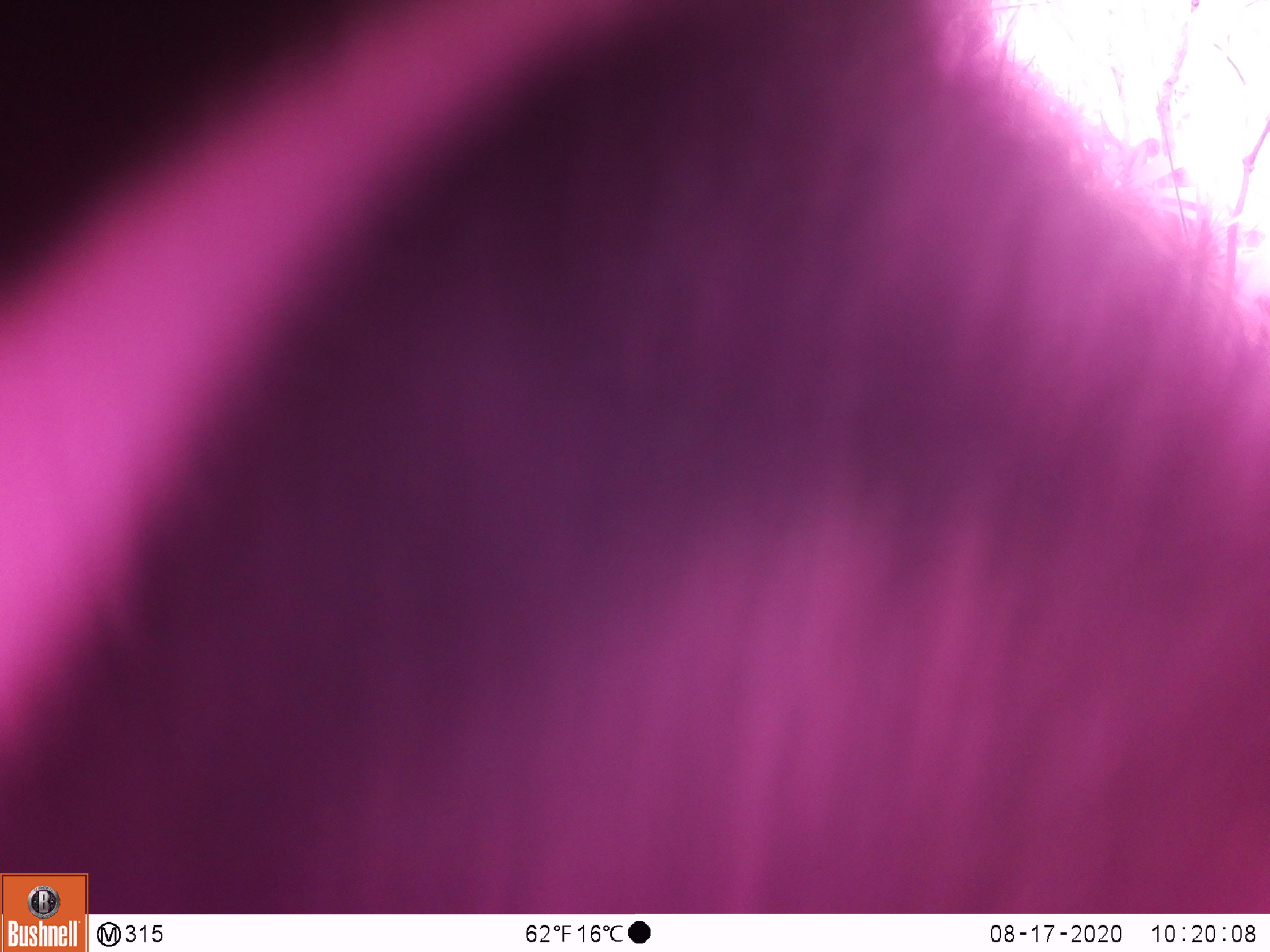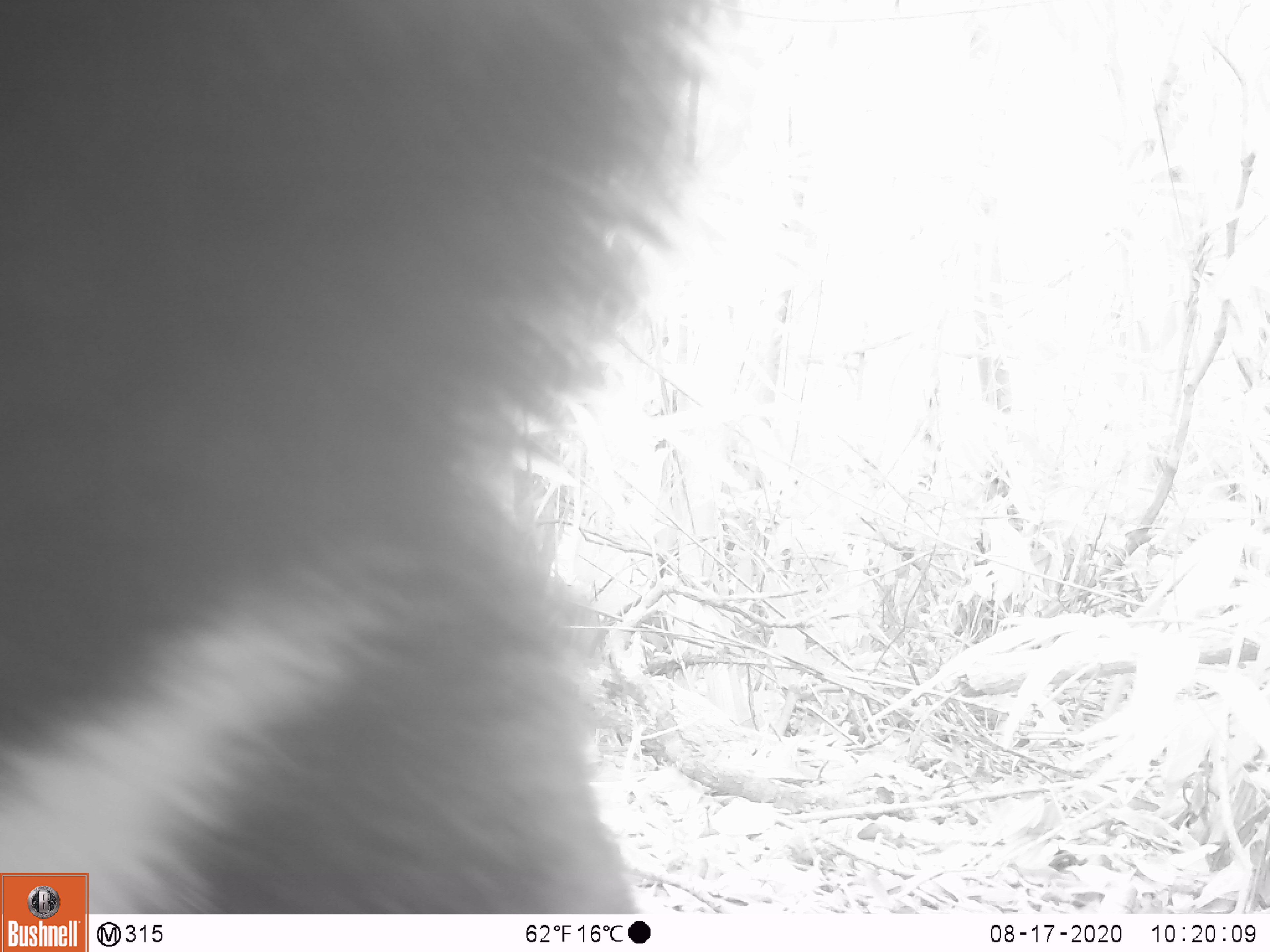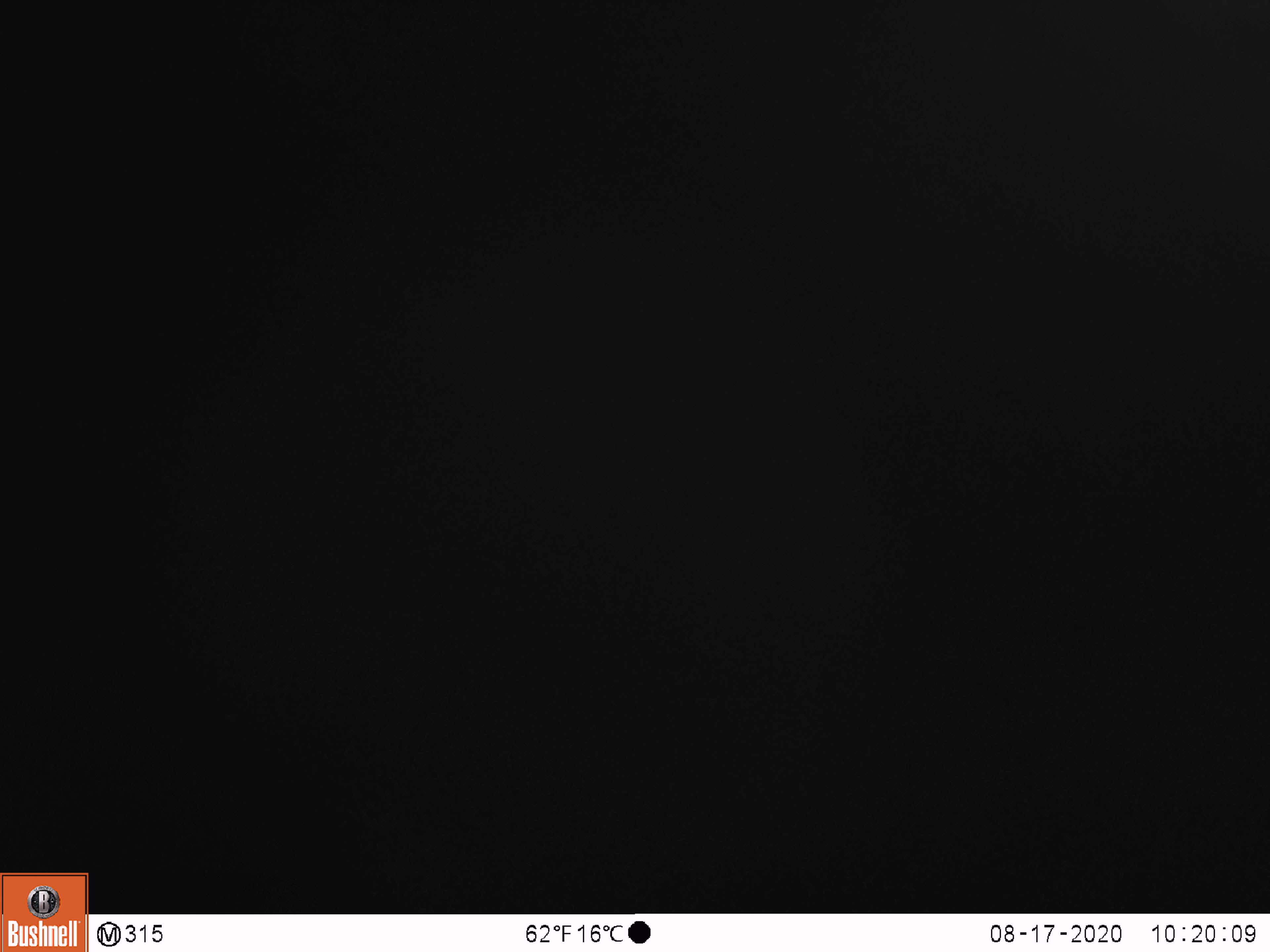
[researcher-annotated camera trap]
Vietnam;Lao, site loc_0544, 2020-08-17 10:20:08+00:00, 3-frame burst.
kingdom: Animalia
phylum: Chordata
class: Mammalia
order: Carnivora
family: Ursidae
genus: Ursus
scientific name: Ursus thibetanus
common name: asian black bear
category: asiatic black bear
Asiatic black bear (asian black bear) (Ursus thibetanus). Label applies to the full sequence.